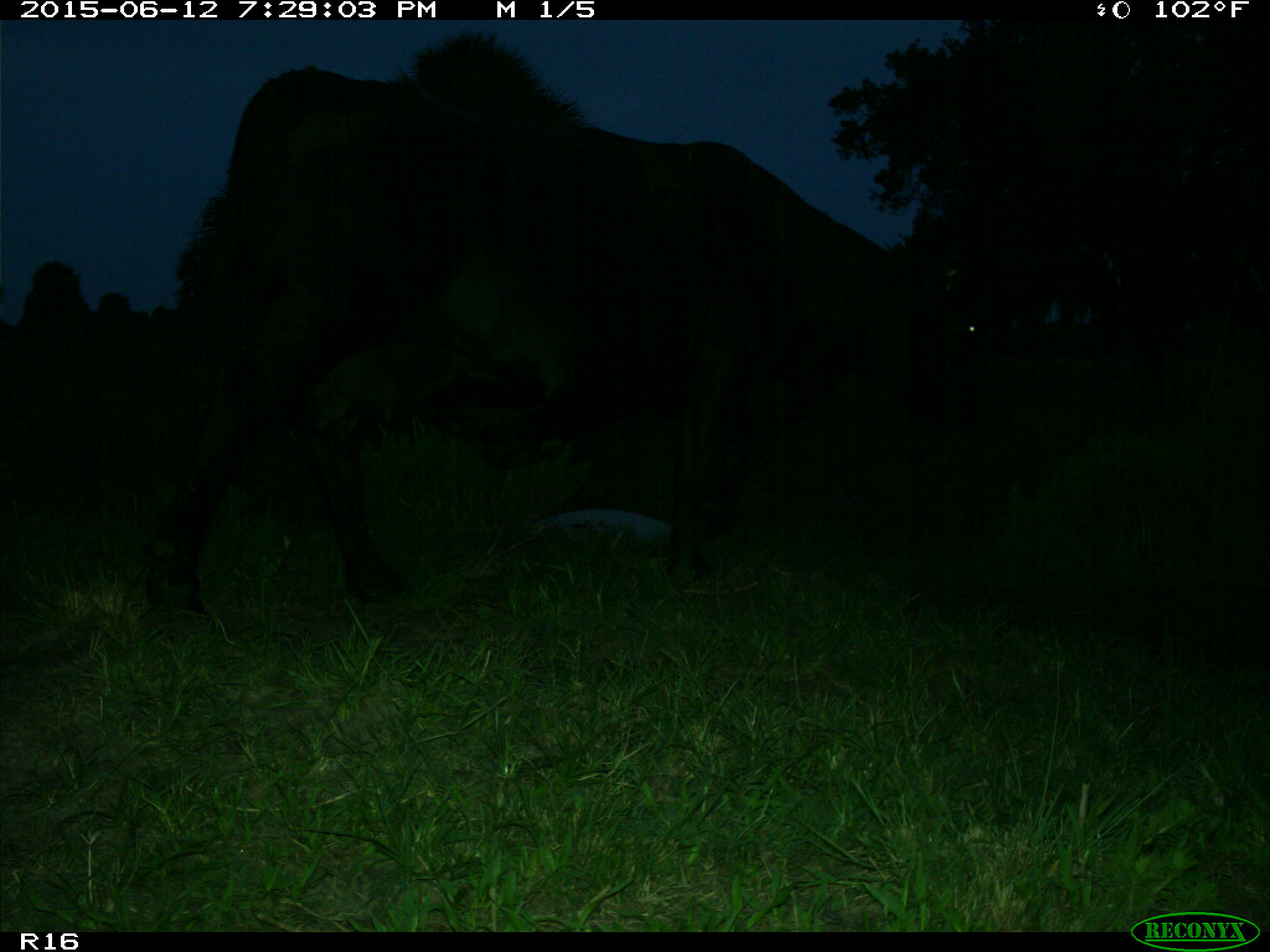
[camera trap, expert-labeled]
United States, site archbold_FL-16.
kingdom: Animalia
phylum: Chordata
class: Mammalia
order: Artiodactyla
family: Bovidae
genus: Bos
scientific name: Bos taurus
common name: domestic cow